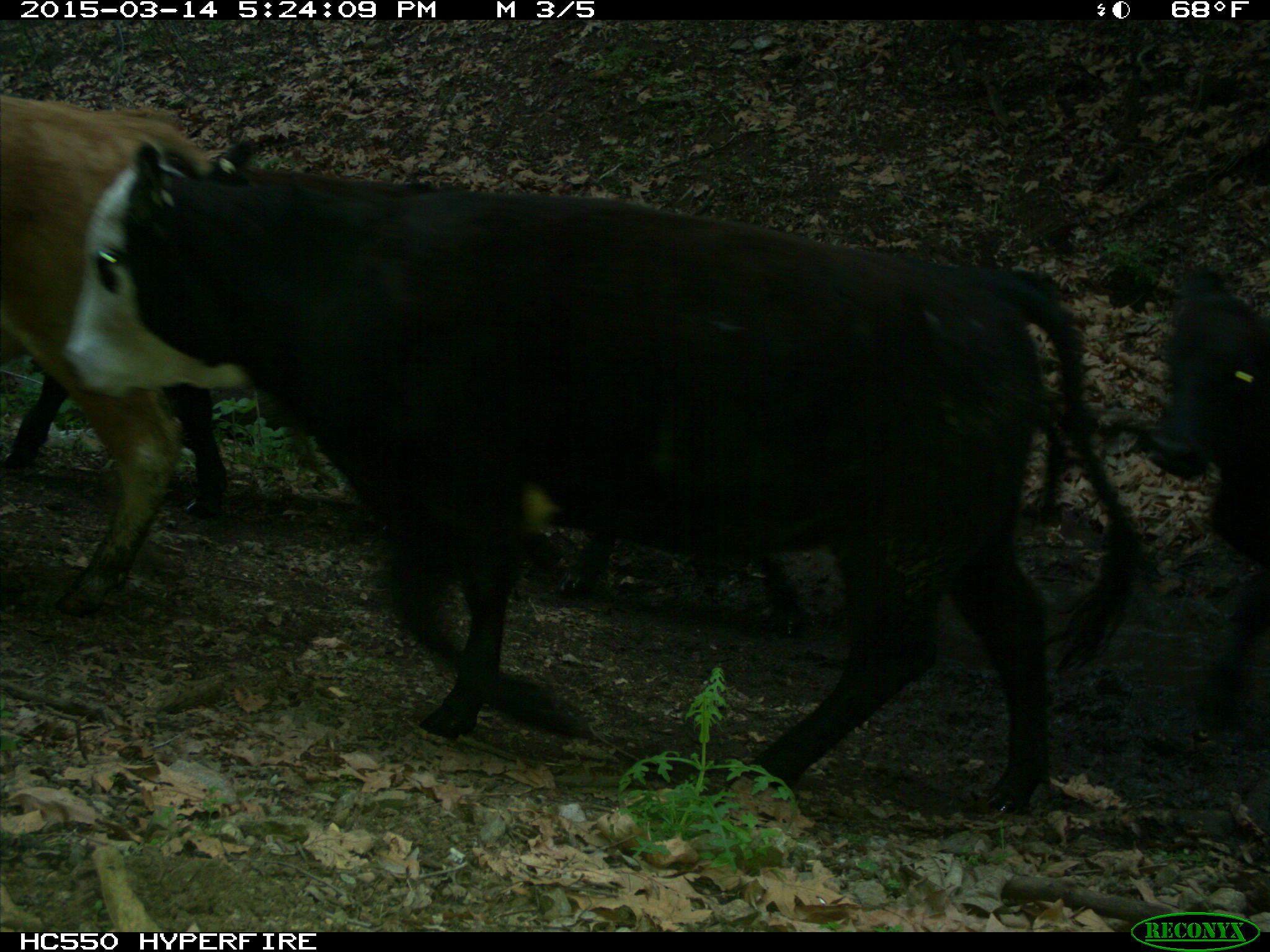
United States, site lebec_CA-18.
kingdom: Animalia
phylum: Chordata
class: Mammalia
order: Artiodactyla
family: Bovidae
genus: Bos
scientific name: Bos taurus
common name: domestic cow